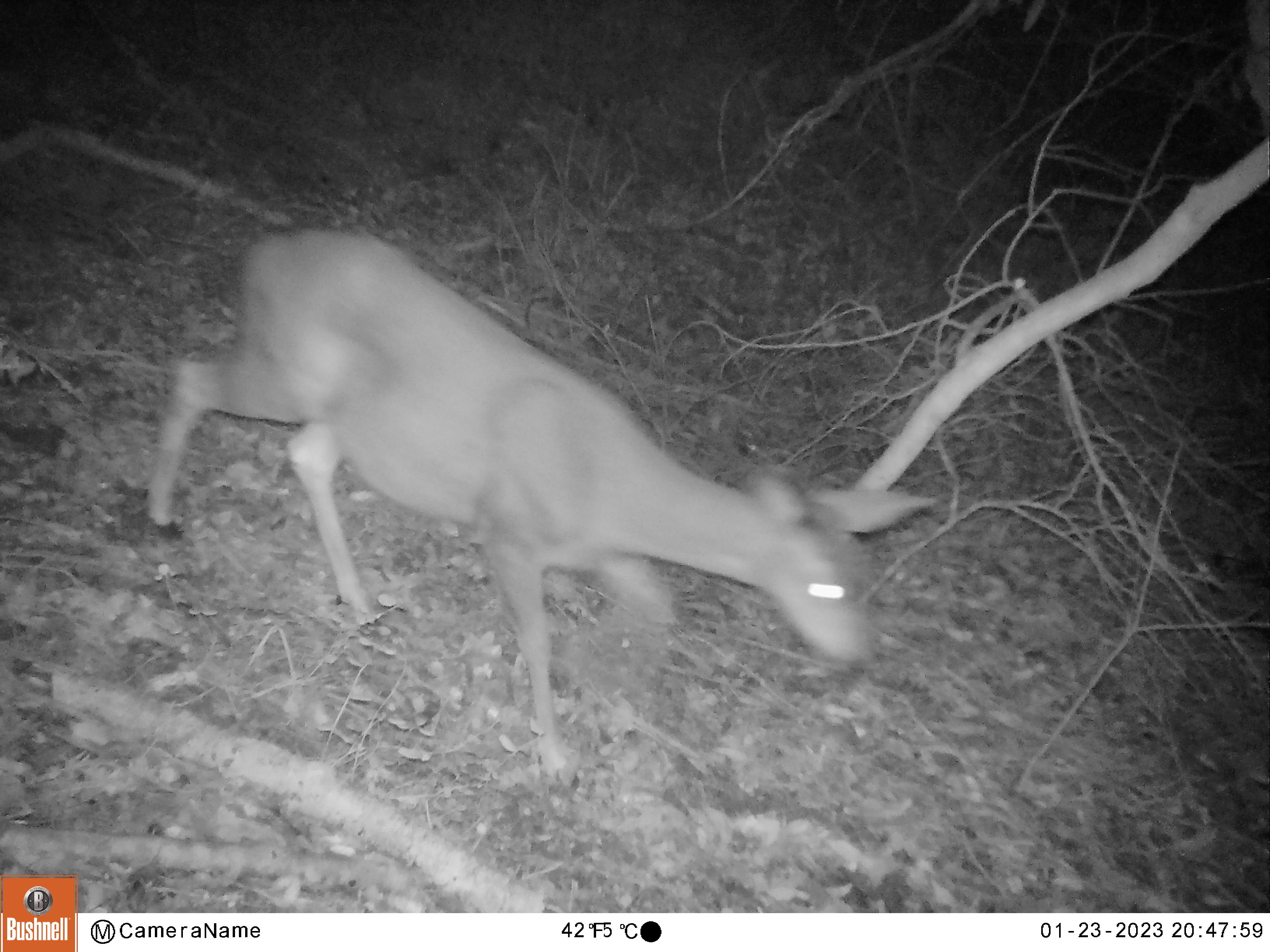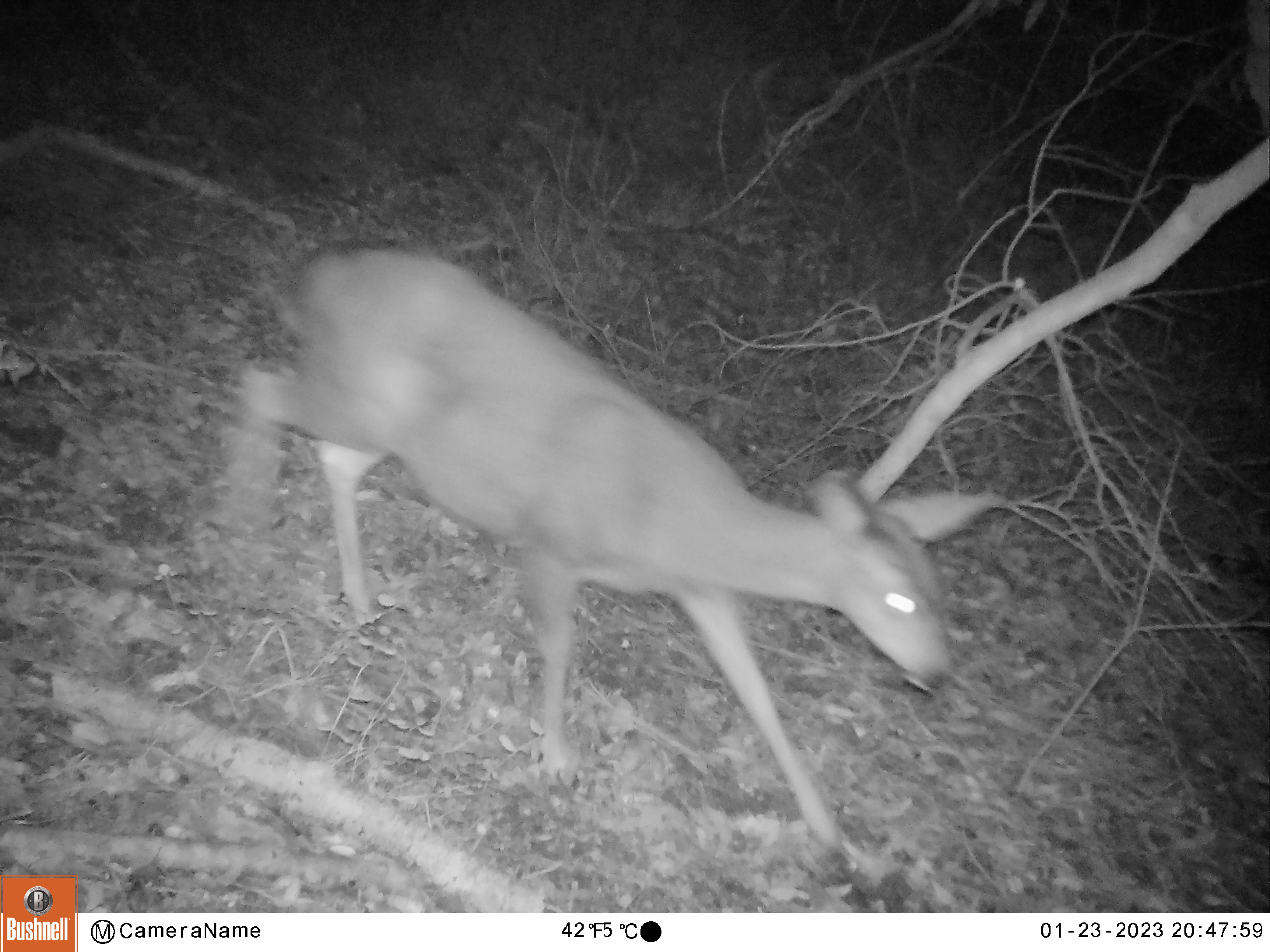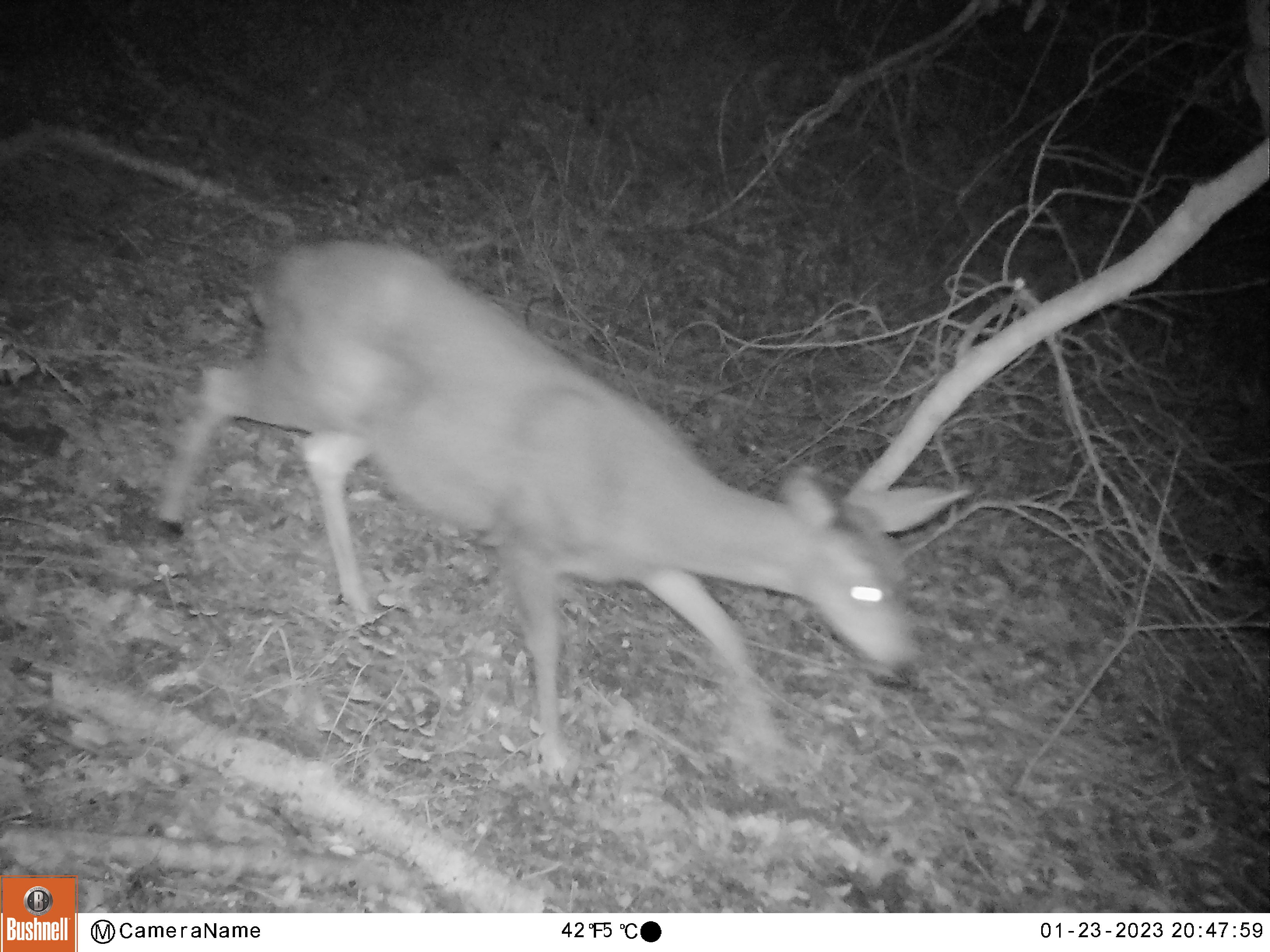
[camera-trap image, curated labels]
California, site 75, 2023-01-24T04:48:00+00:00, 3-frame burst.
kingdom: Animalia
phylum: Chordata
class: Mammalia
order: Artiodactyla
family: Cervidae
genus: Odocoileus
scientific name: Odocoileus hemionus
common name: mule deer